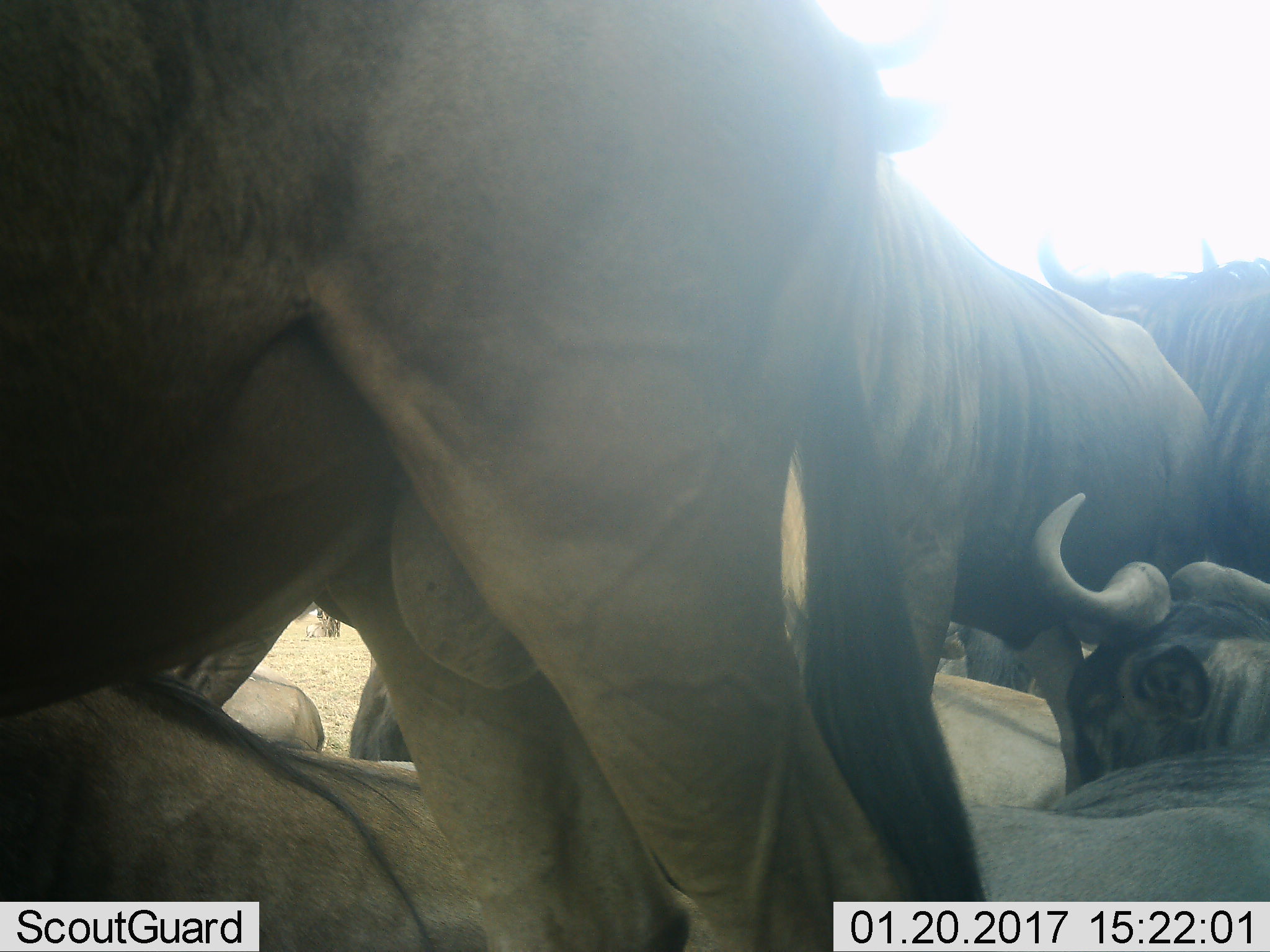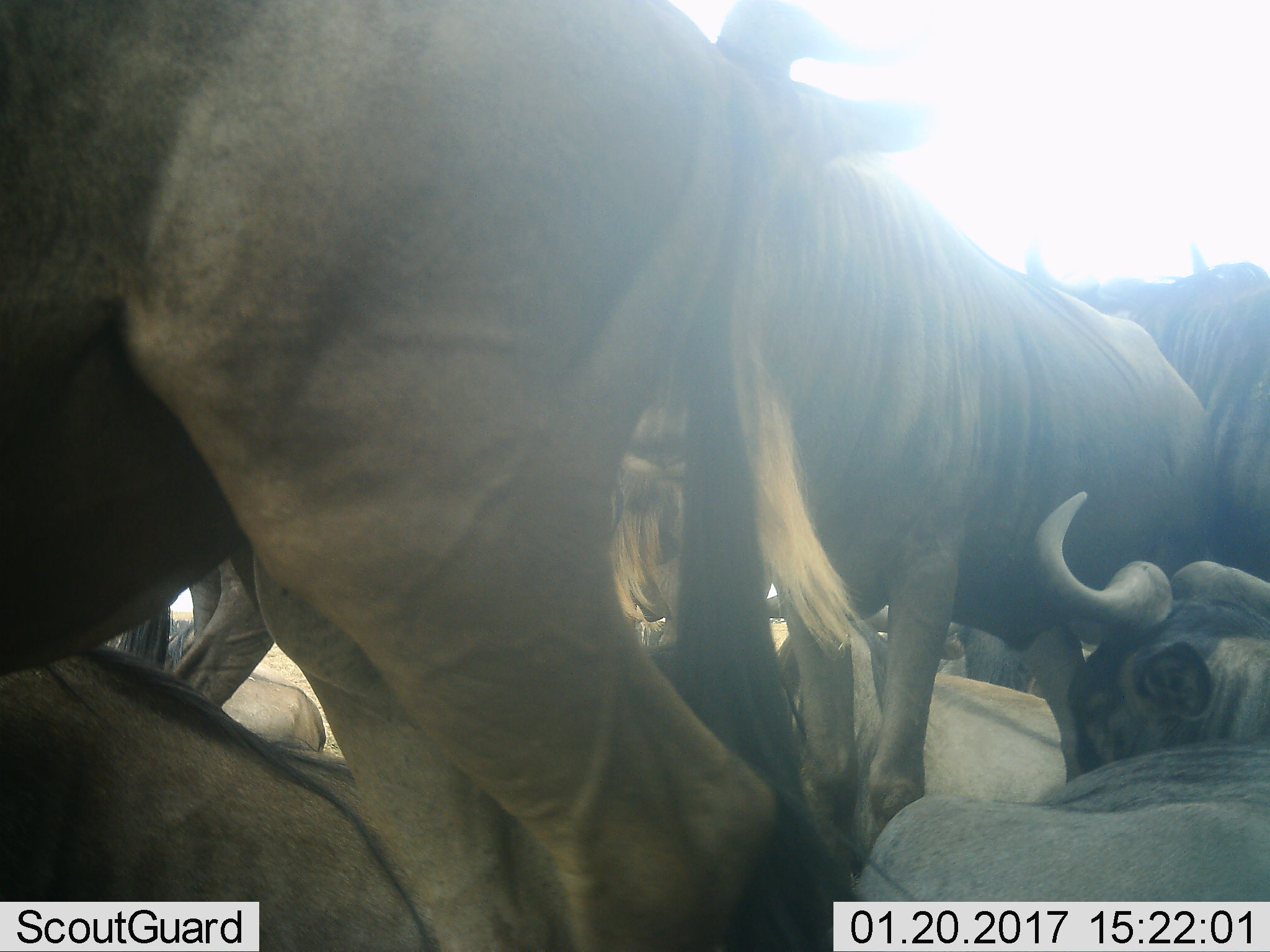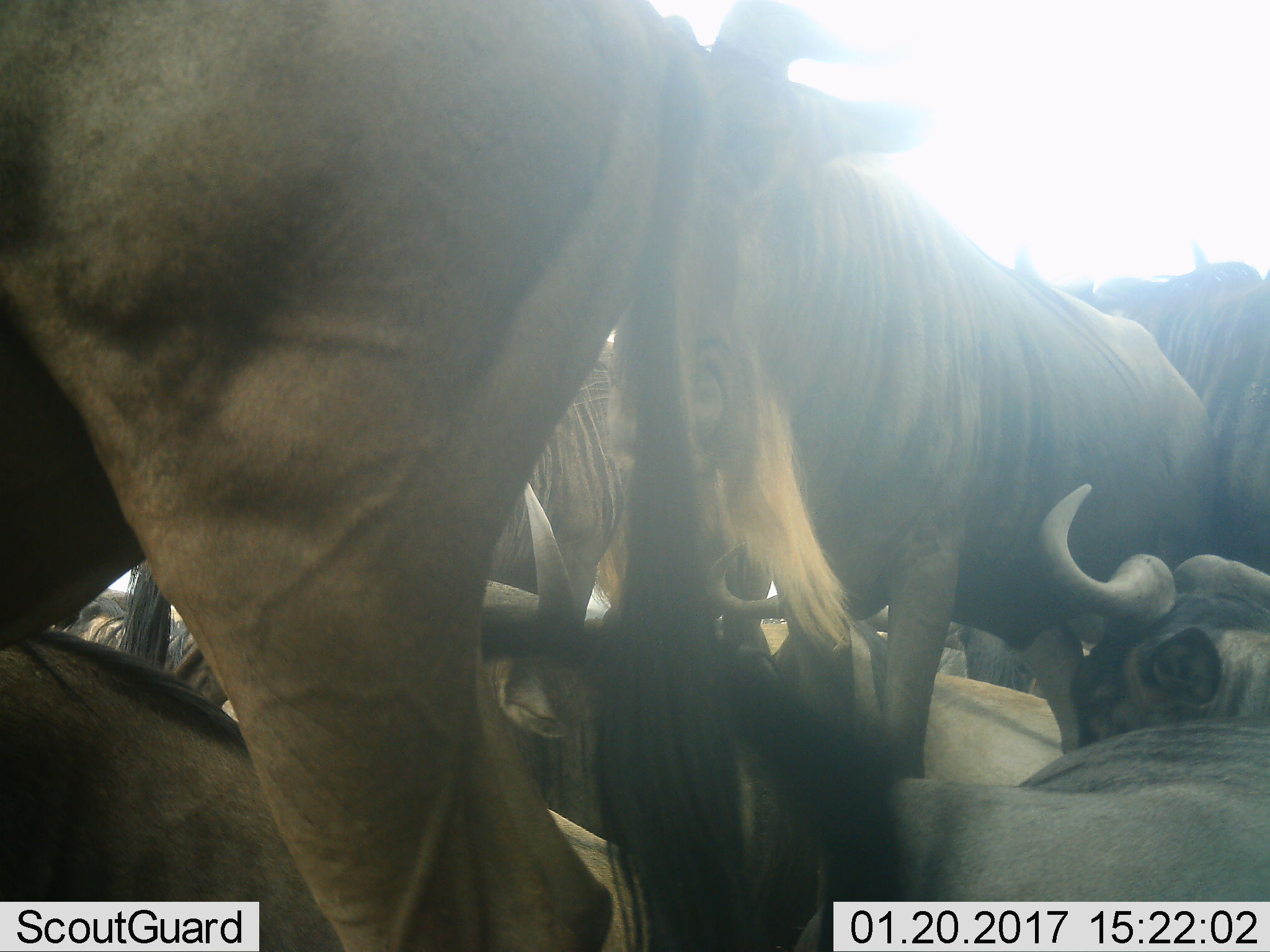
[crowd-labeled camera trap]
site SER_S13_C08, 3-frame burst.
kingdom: Animalia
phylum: Chordata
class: Mammalia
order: Artiodactyla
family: Bovidae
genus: Connochaetes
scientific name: Connochaetes taurinus taurinus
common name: blue wildebeest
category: wildebeestblue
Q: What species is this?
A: Wildebeestblue (blue wildebeest) (Connochaetes taurinus taurinus).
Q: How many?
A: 9.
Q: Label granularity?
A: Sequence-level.